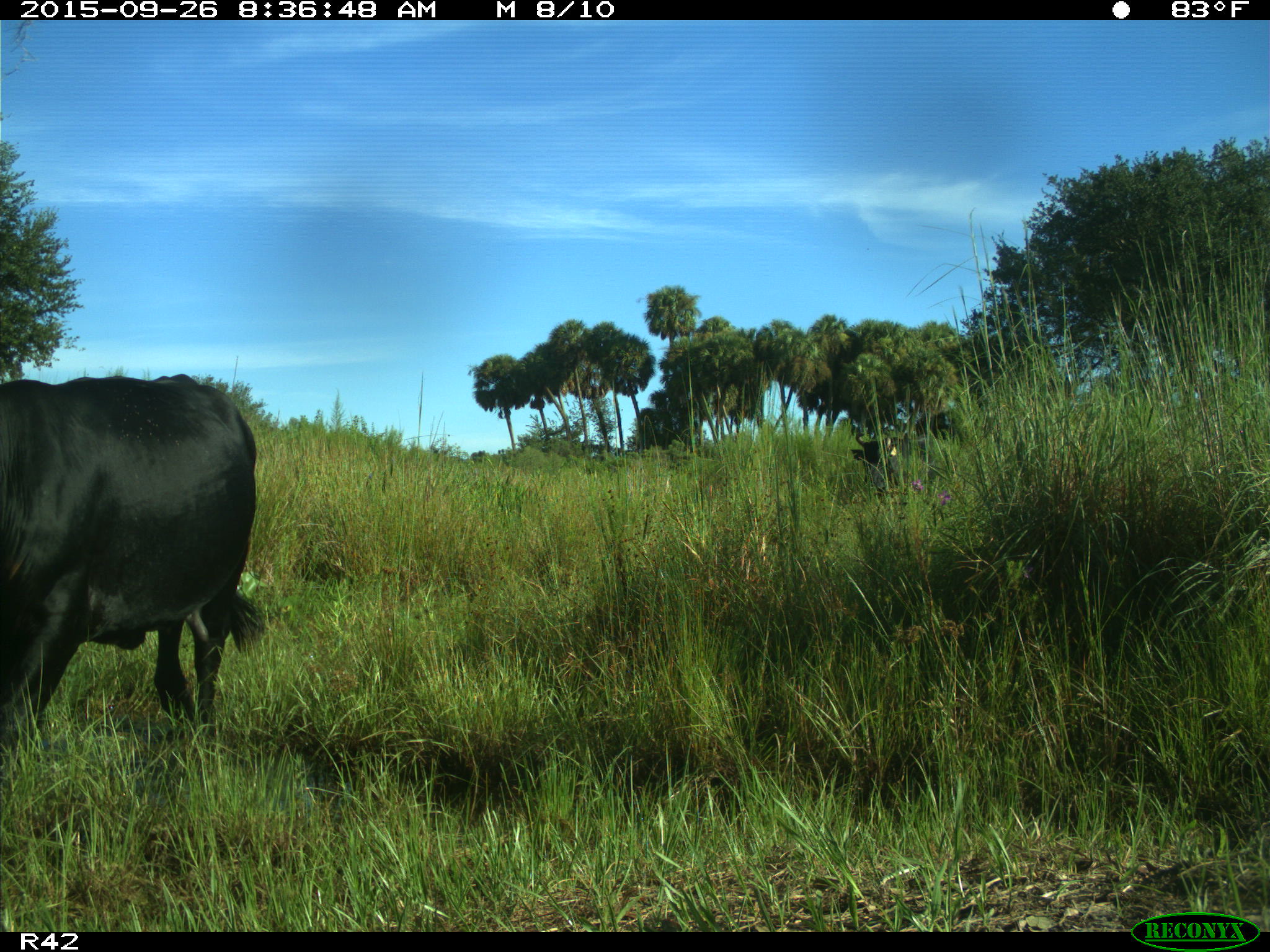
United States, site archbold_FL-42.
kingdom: Animalia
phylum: Chordata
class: Mammalia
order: Artiodactyla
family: Bovidae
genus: Bos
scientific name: Bos taurus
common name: domestic cow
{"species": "Bos taurus (domestic cow)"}